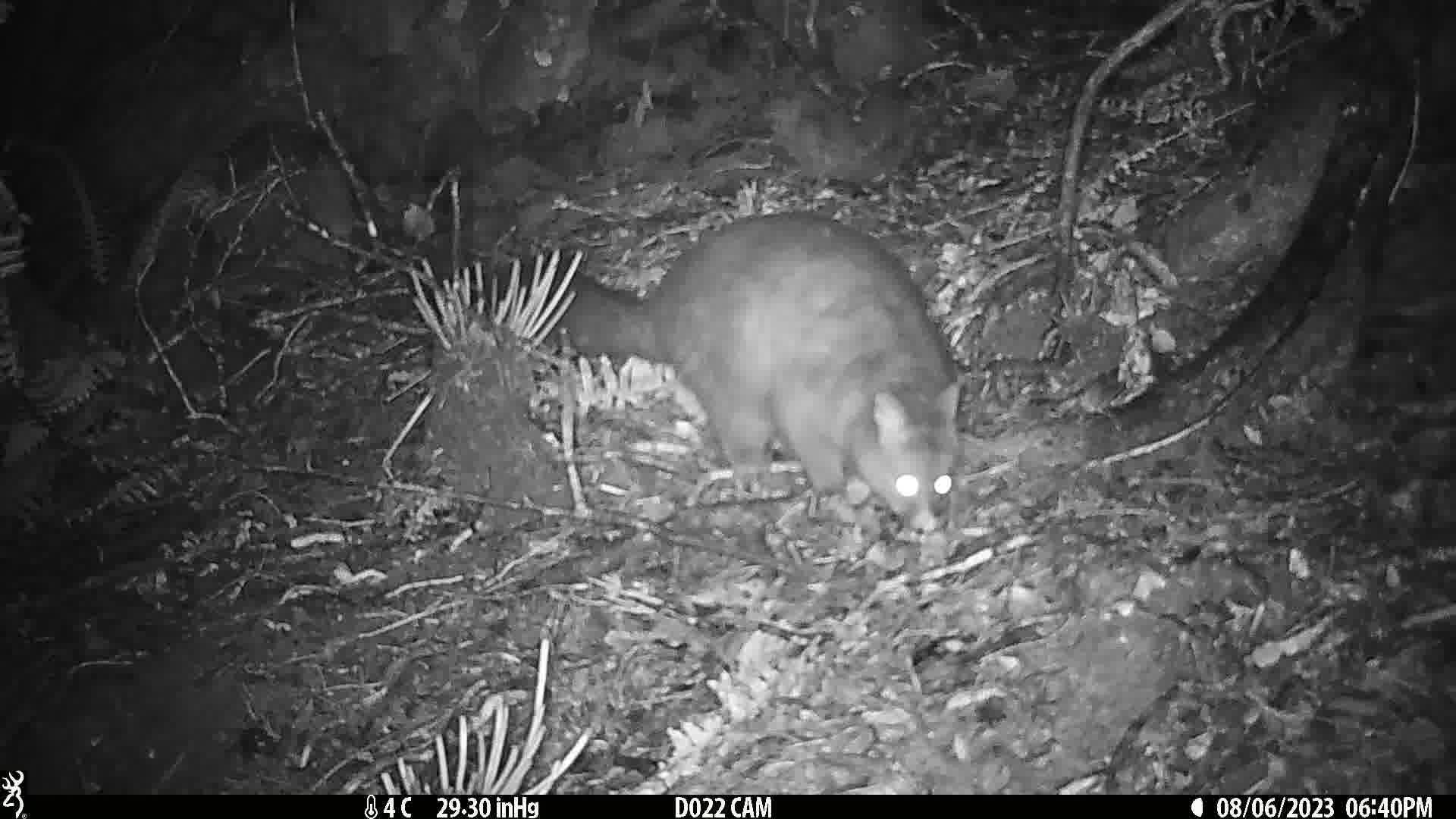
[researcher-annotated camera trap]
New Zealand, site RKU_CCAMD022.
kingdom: Animalia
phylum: Chordata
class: Mammalia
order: Diprotodontia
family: Phalangeridae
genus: Trichosurus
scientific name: Trichosurus vulpecula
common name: common brushtail possum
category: possum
Possum (common brushtail possum) (Trichosurus vulpecula).